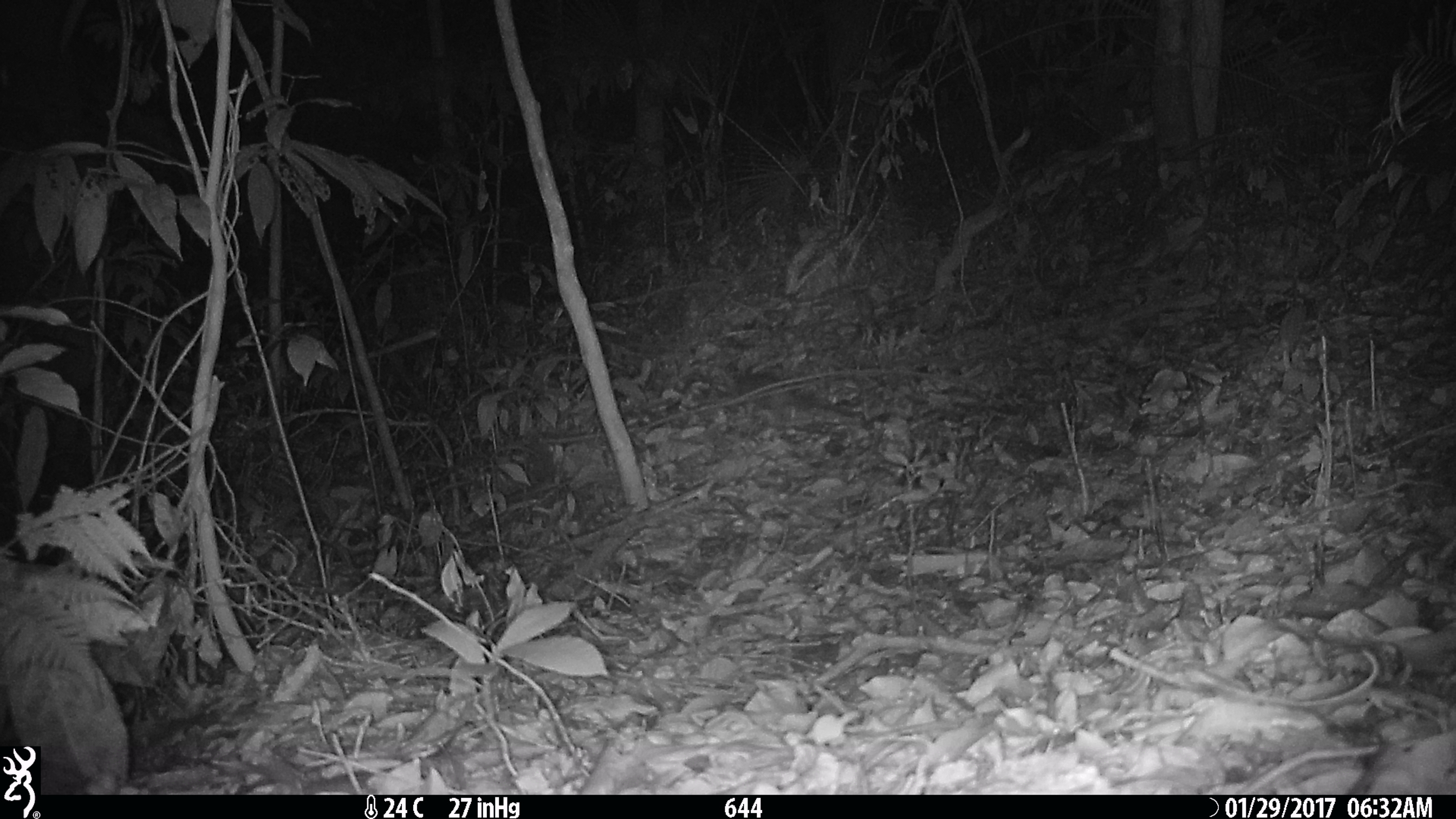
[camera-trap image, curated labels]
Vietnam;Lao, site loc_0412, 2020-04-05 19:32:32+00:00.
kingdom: Animalia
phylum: Chordata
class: Mammalia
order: Carnivora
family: Mustelidae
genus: Melogale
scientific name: Melogale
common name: ferret badger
Ferret badger (Melogale). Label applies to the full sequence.